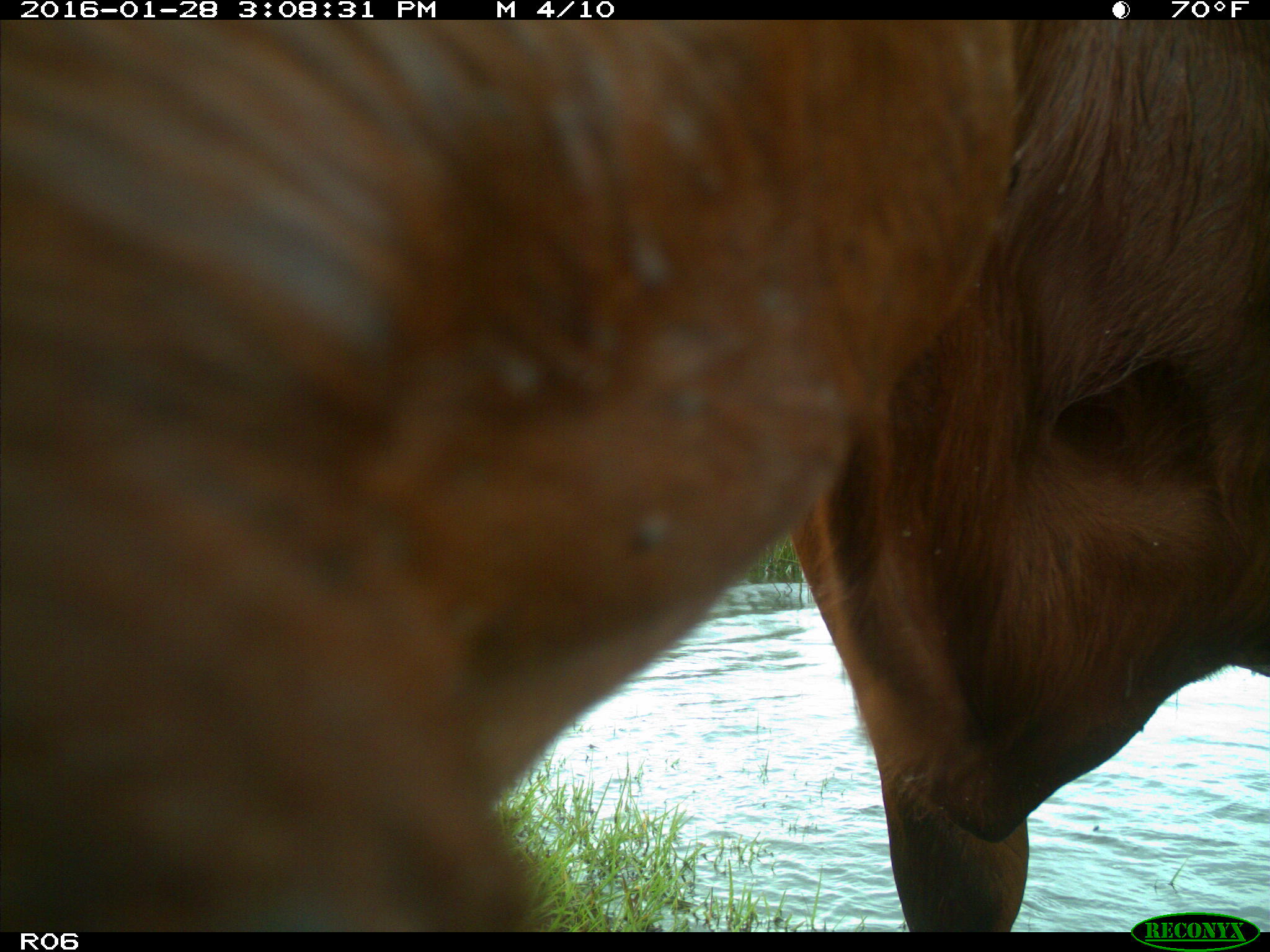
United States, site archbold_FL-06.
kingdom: Animalia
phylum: Chordata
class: Mammalia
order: Artiodactyla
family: Bovidae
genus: Bos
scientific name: Bos taurus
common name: domestic cow